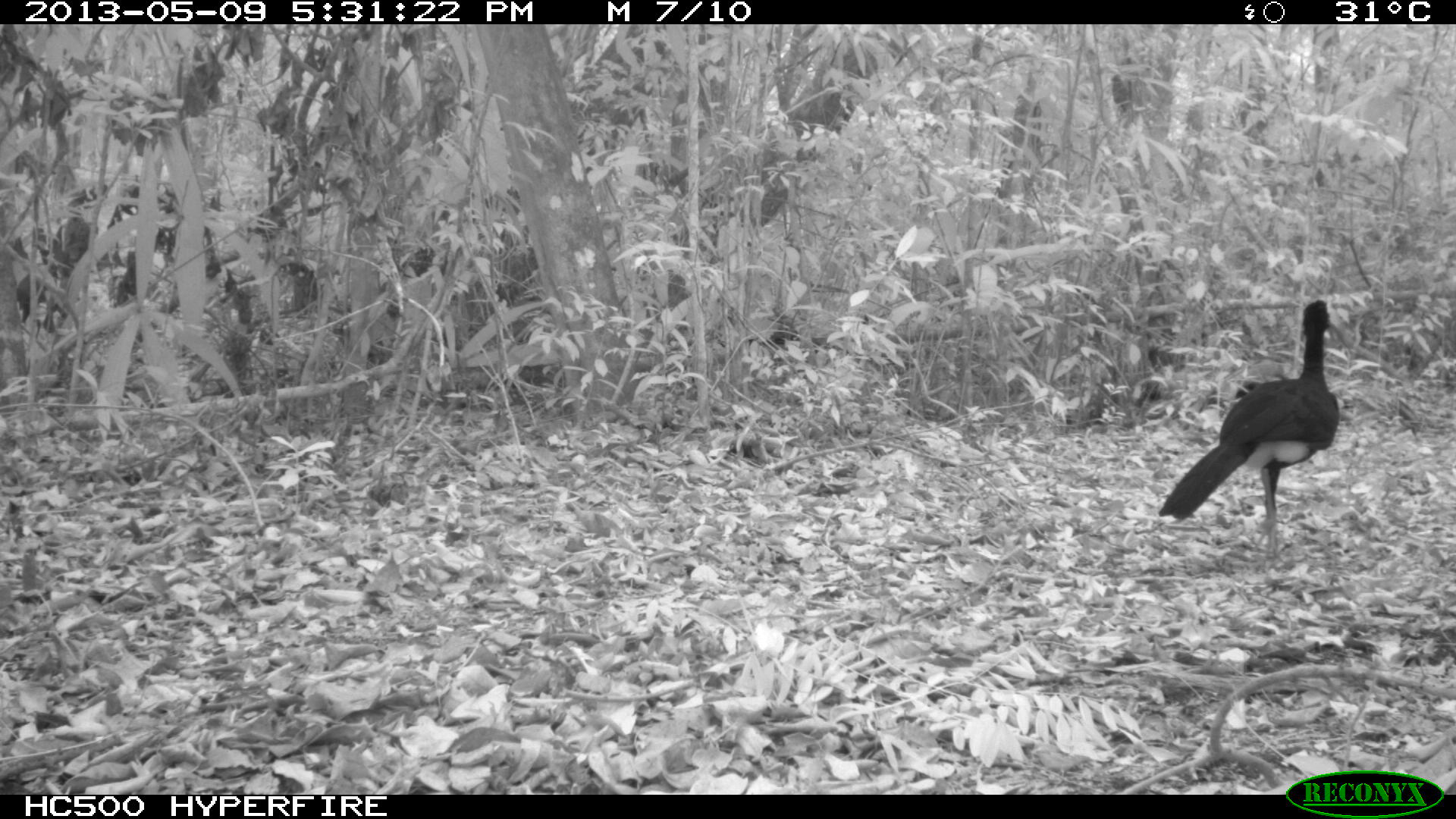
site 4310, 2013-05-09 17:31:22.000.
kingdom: Animalia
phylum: Chordata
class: Aves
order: Galliformes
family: Cracidae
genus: Crax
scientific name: Crax rubra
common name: great curassow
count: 1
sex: male